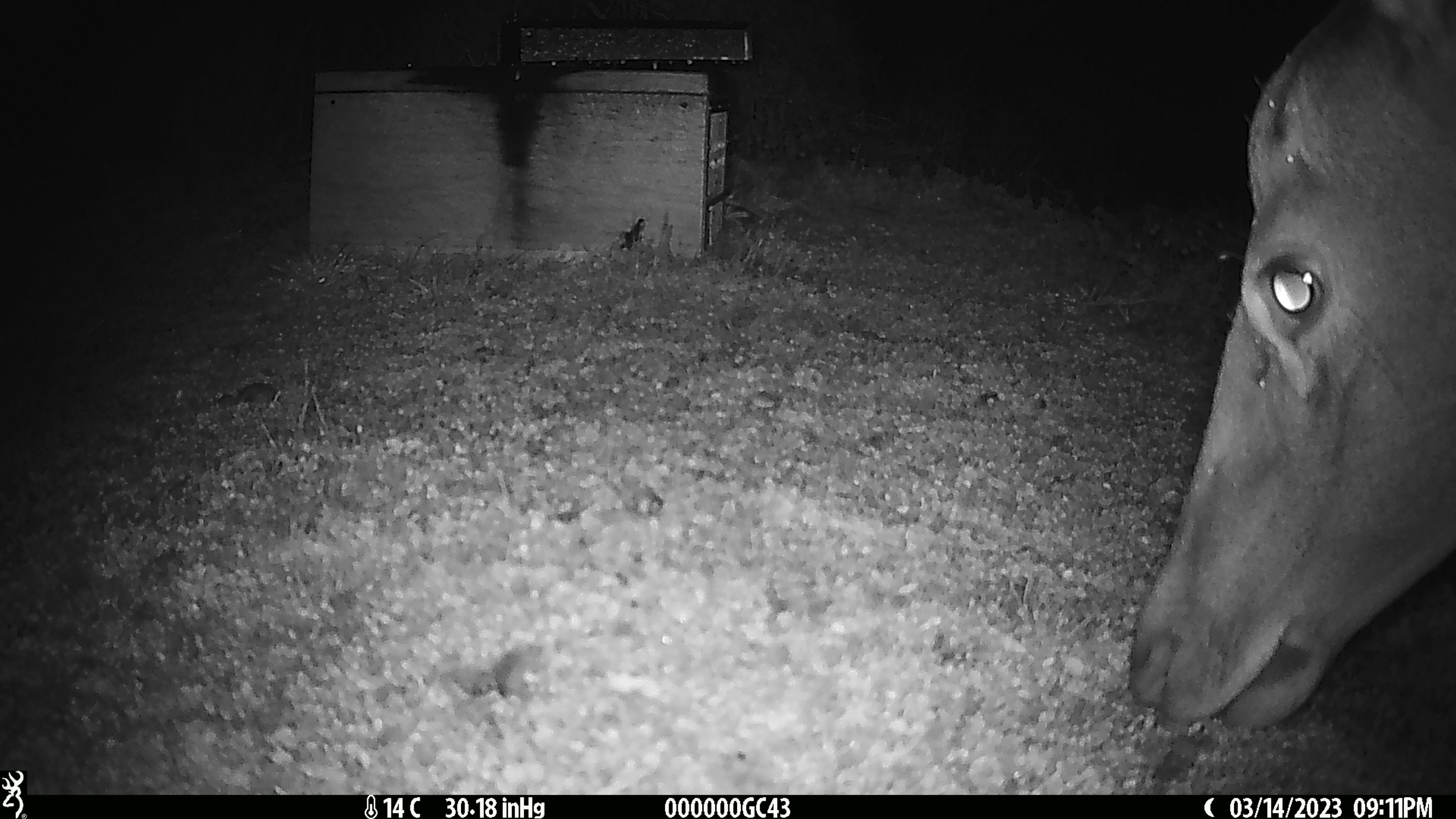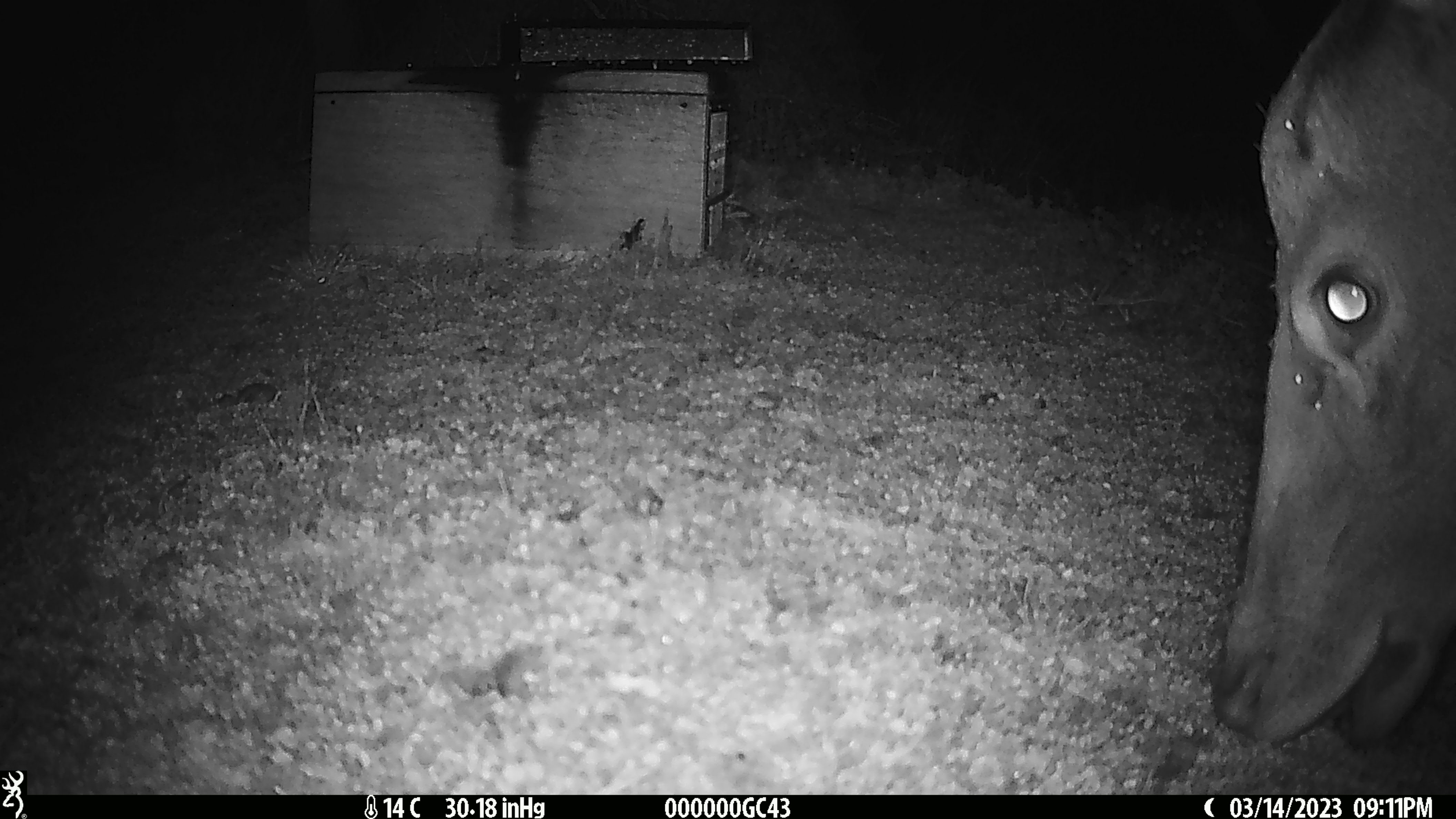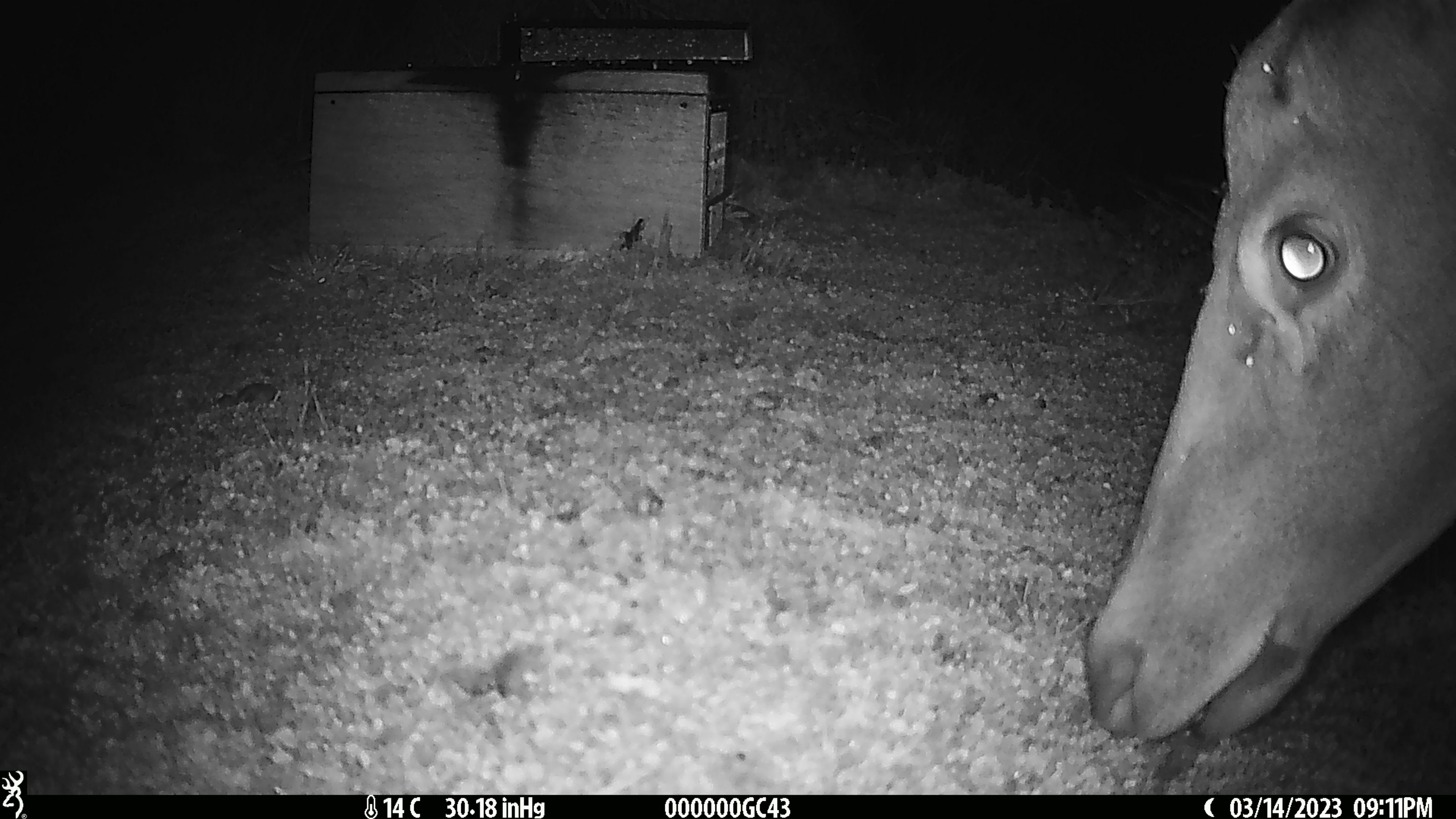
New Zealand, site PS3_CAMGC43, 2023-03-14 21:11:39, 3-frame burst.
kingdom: Animalia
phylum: Chordata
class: Mammalia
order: Artiodactyla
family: Cervidae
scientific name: Cervidae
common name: deer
Deer (Cervidae).